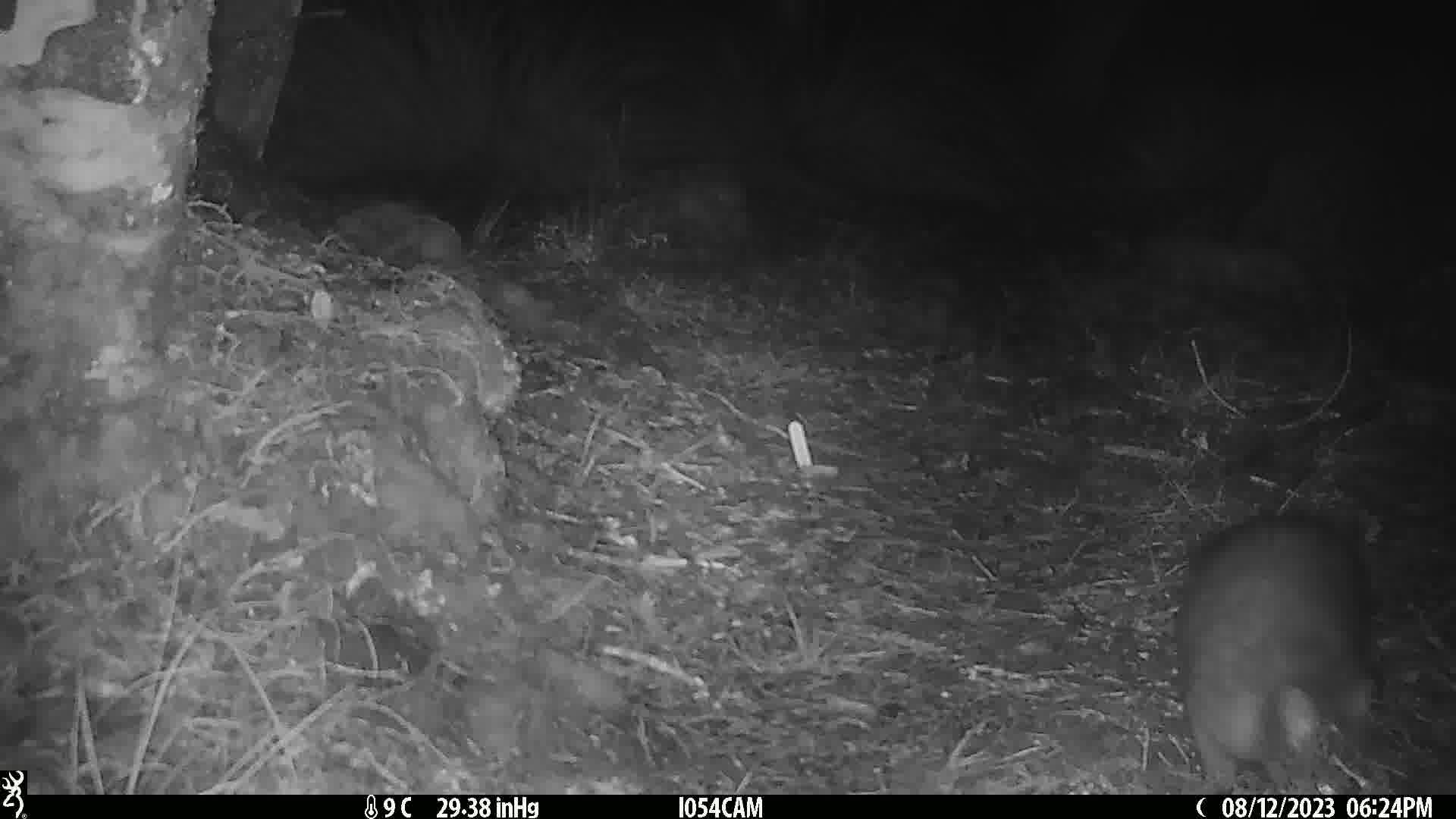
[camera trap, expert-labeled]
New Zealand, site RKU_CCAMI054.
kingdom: Animalia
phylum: Chordata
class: Mammalia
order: Diprotodontia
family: Phalangeridae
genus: Trichosurus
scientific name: Trichosurus vulpecula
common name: common brushtail possum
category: possum